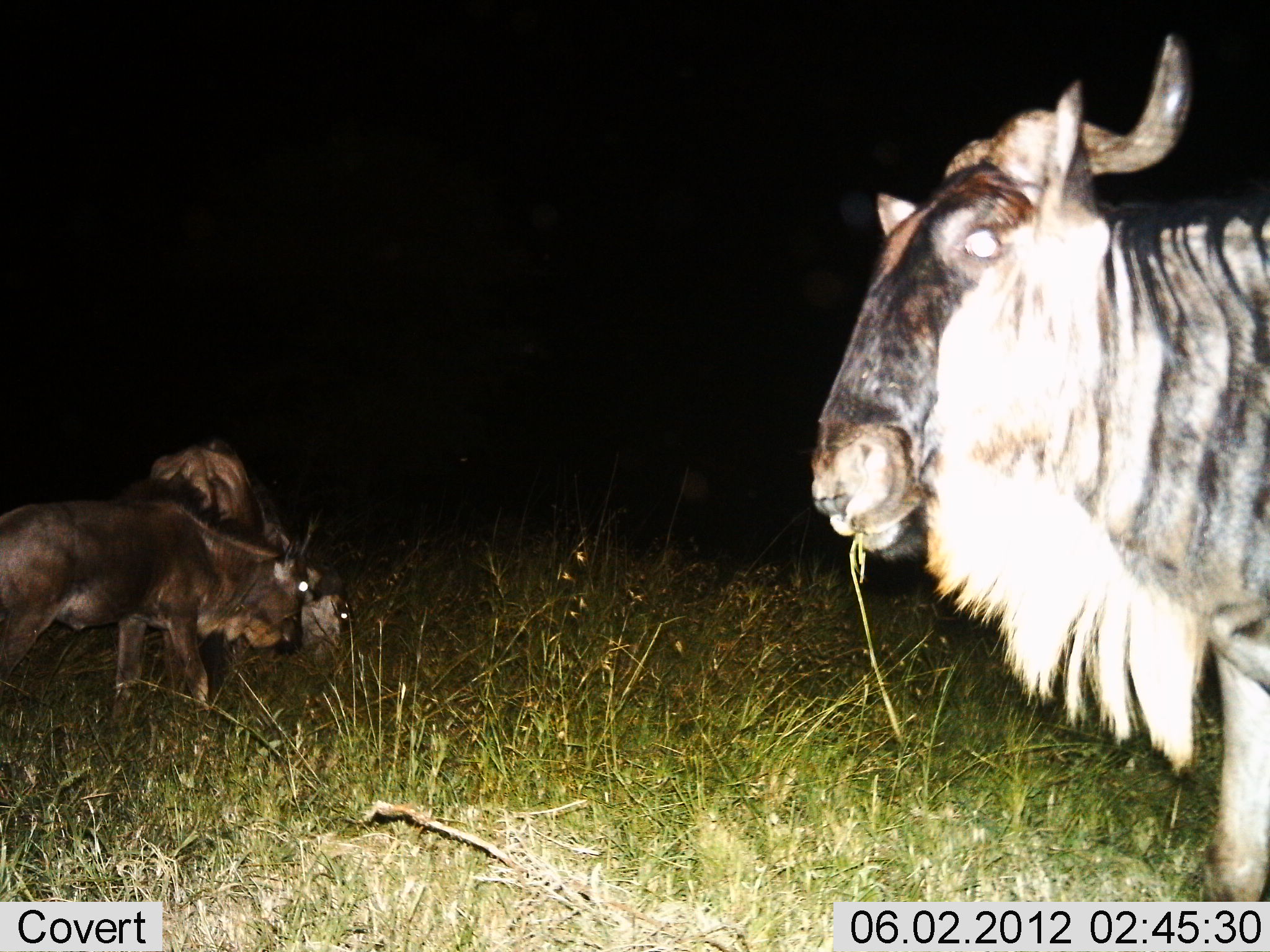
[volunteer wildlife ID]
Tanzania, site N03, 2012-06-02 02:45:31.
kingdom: Animalia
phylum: Chordata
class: Mammalia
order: Artiodactyla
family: Bovidae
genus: Connochaetes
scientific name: Connochaetes taurinus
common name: blue wildebeest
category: wildebeest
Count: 3.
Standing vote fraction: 60%.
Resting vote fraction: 0%.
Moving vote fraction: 10%.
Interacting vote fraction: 0%.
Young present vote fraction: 10%.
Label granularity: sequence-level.